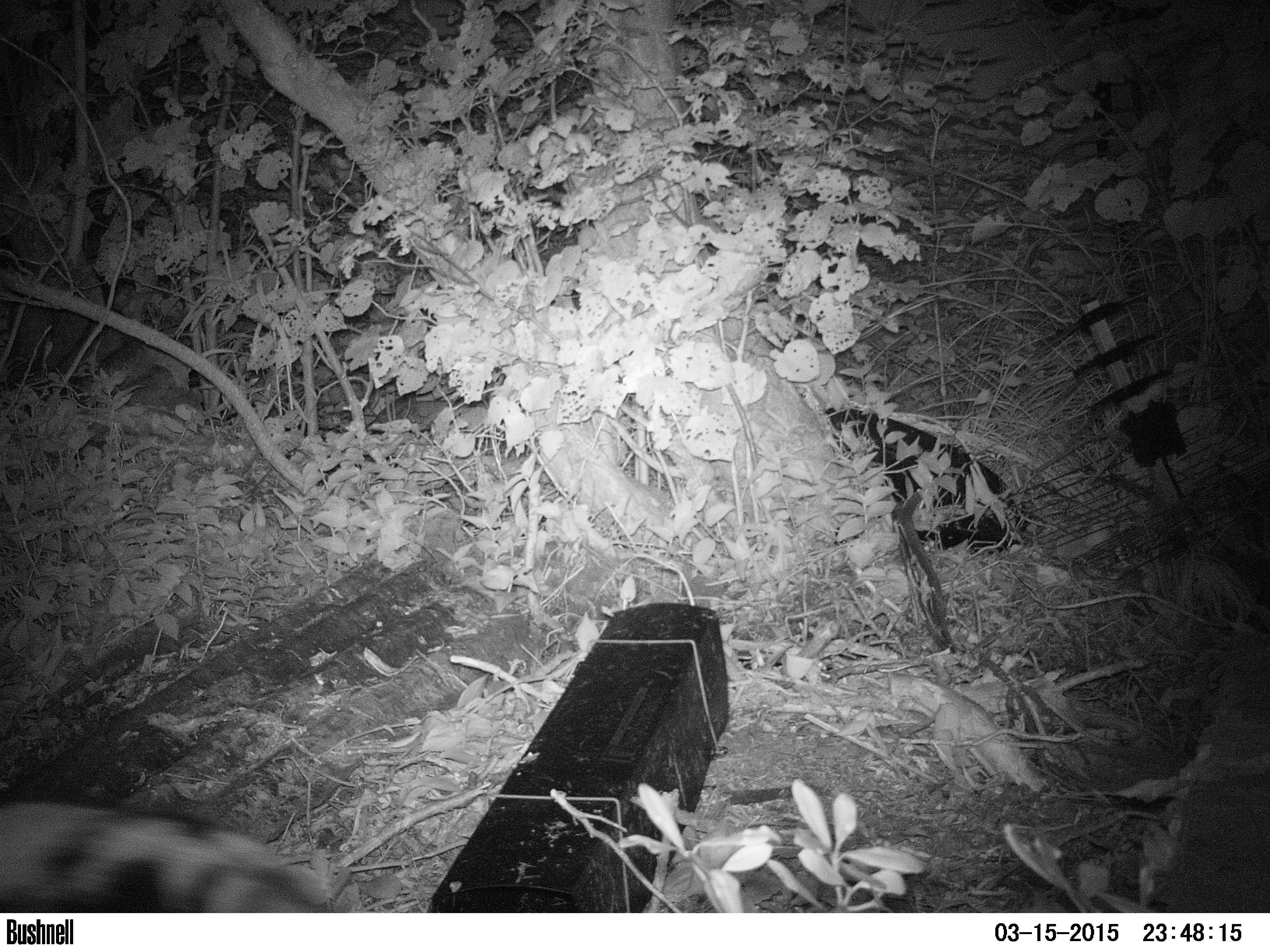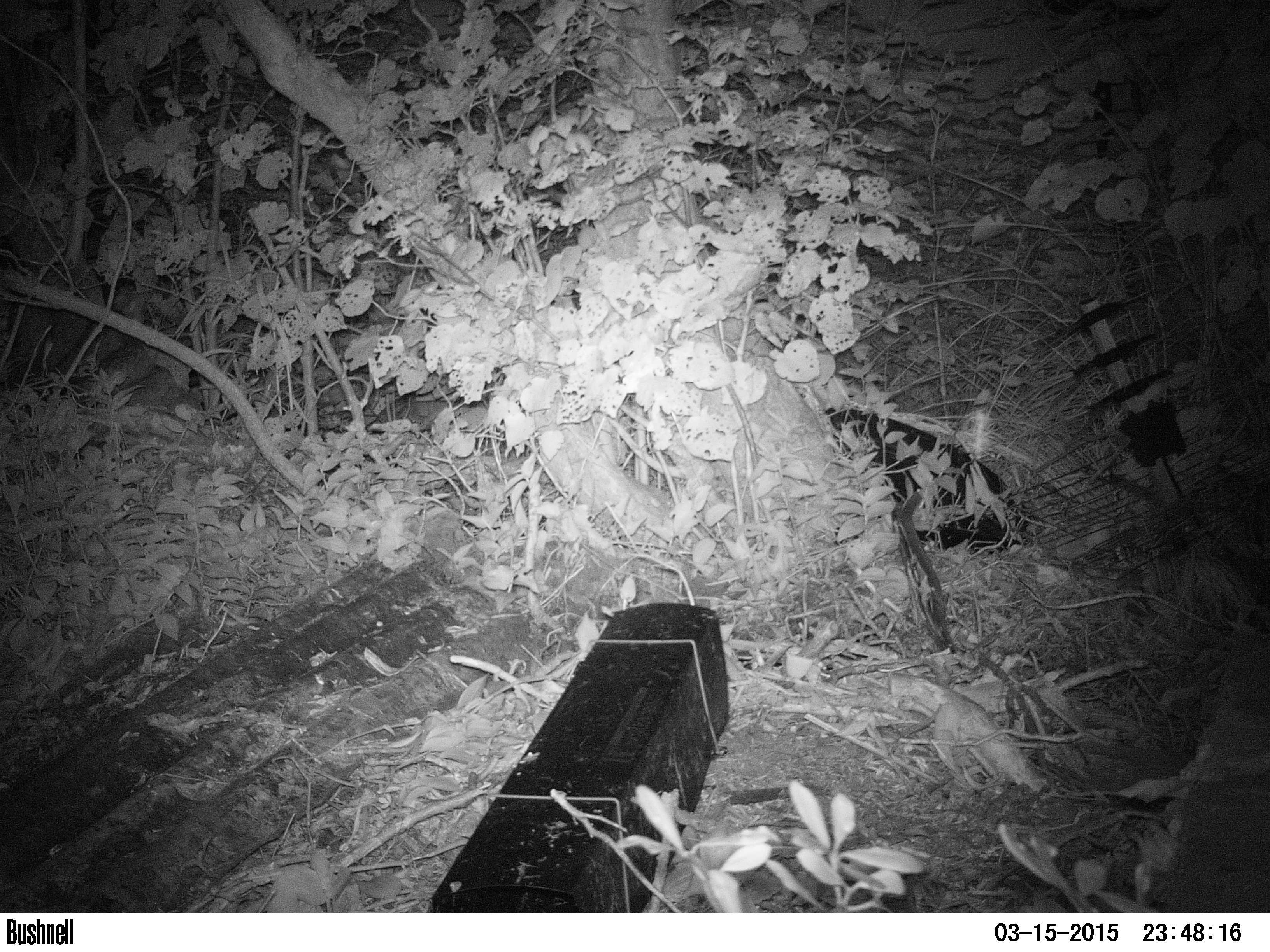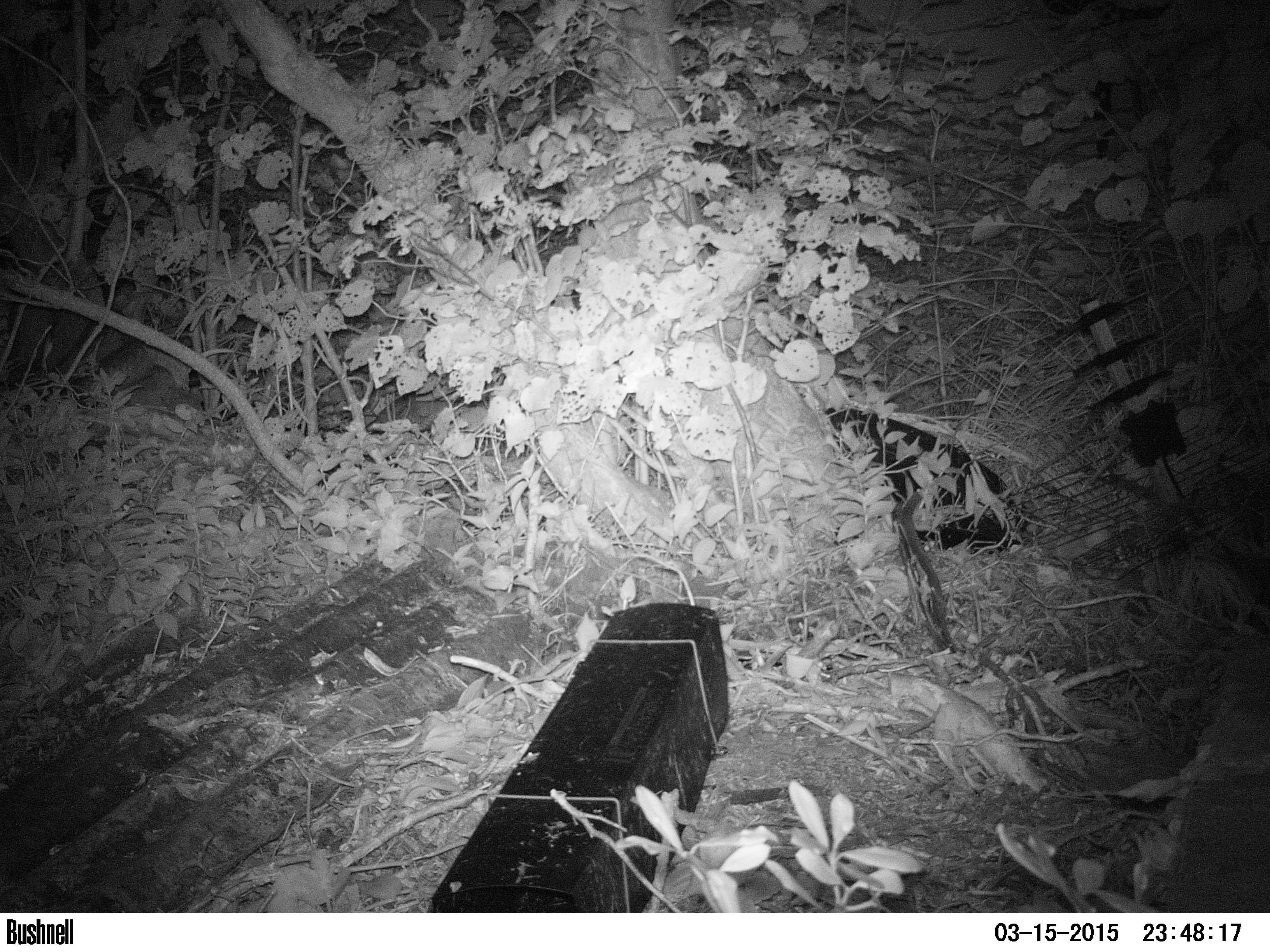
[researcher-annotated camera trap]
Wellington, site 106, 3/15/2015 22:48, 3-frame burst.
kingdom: Animalia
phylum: Chordata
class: Mammalia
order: Carnivora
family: Felidae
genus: Felis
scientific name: Felis catus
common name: cat